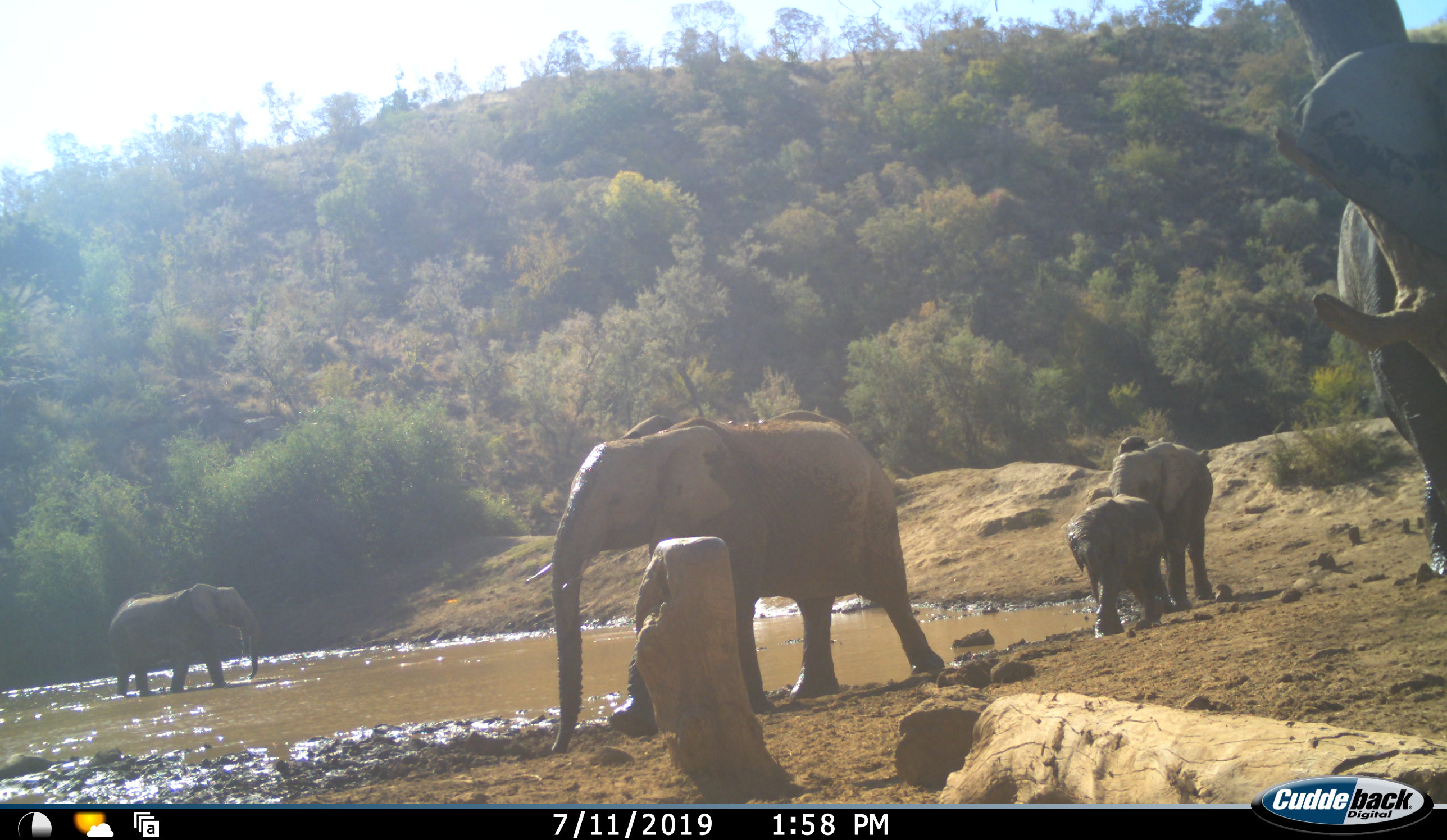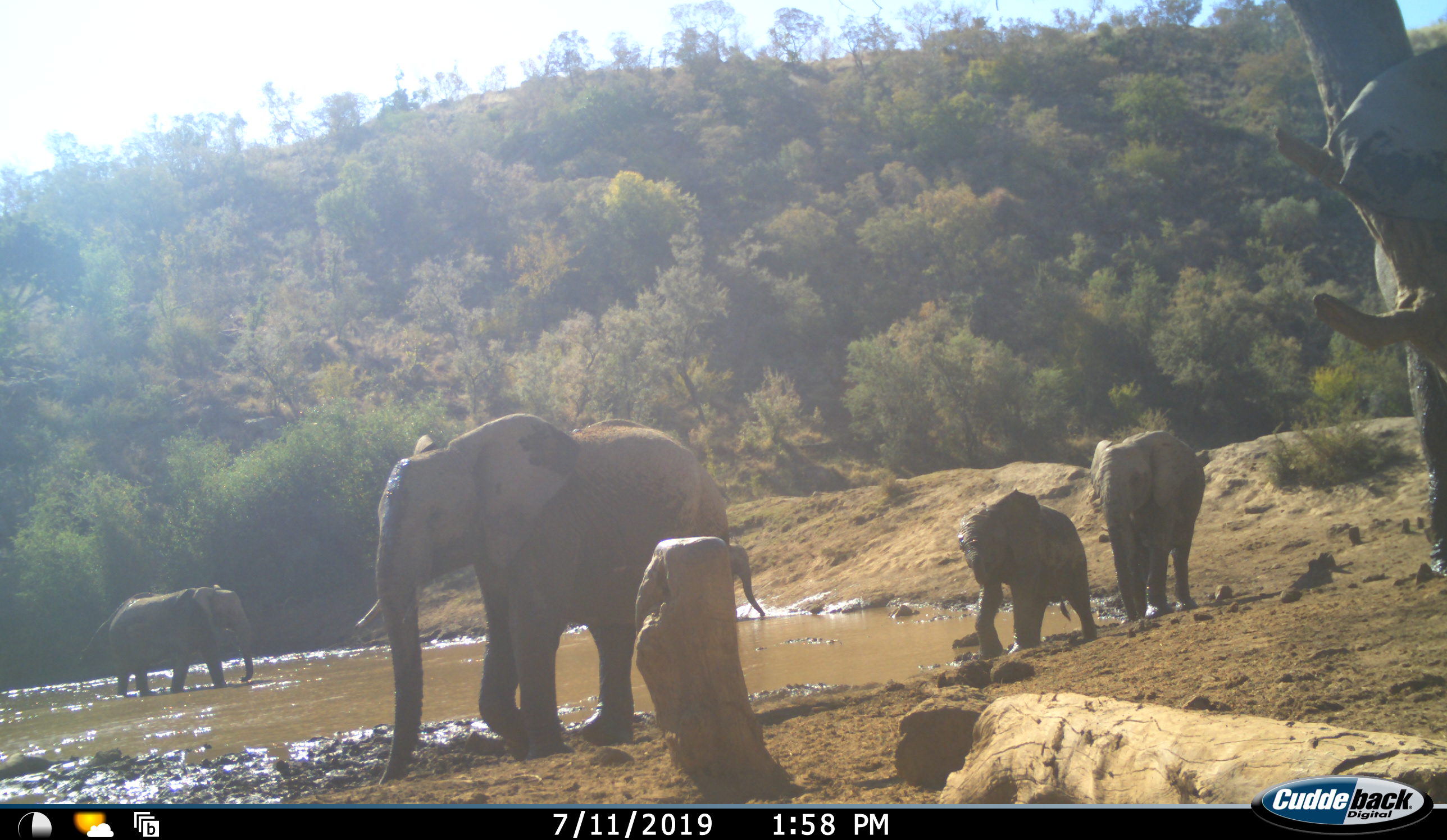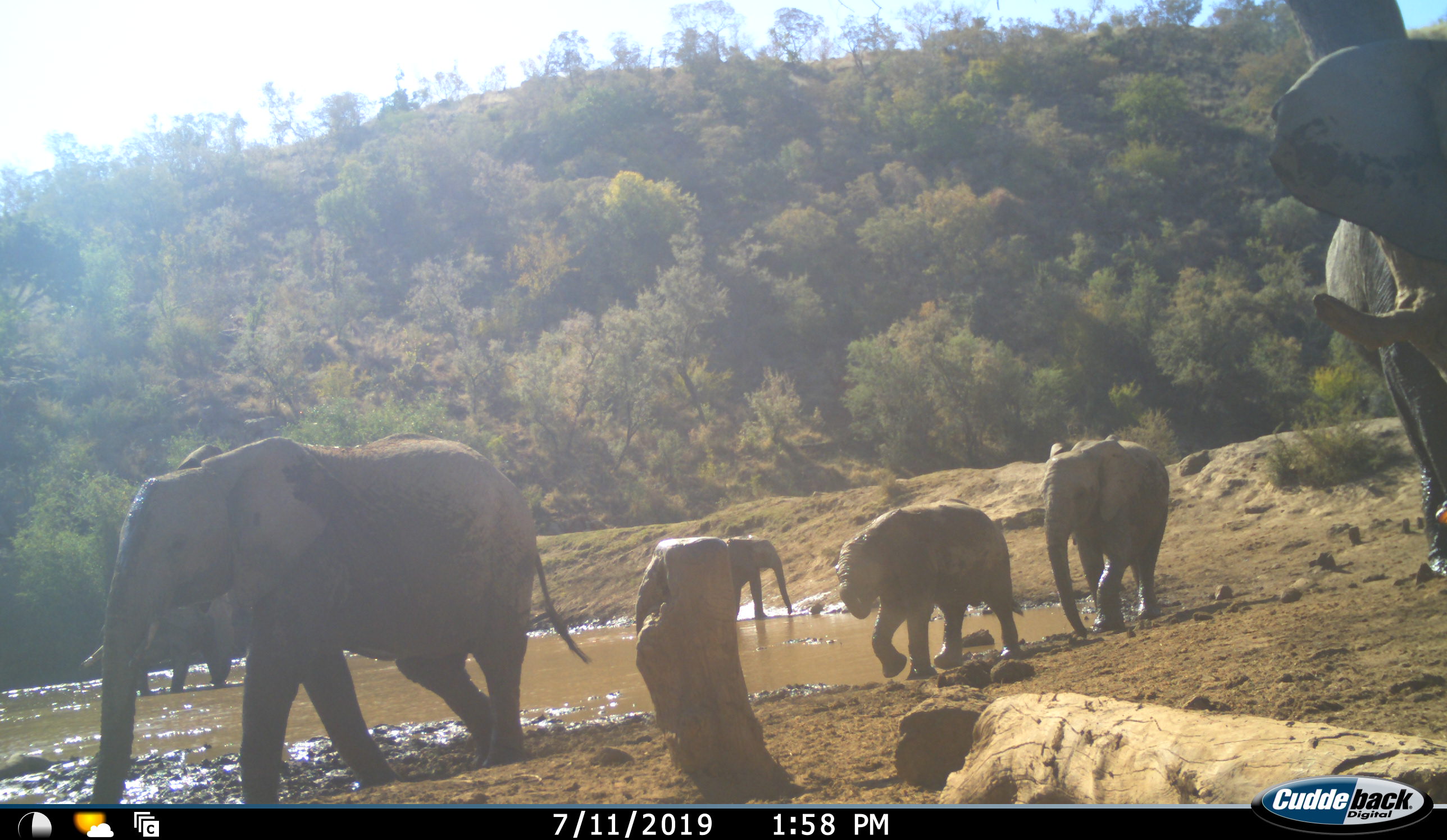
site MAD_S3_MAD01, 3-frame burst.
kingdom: Animalia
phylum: Chordata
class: Mammalia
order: Proboscidea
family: Elephantidae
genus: Loxodonta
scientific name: Loxodonta africana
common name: african bush elephant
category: elephant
Elephant (african bush elephant) (Loxodonta africana), count 6. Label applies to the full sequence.